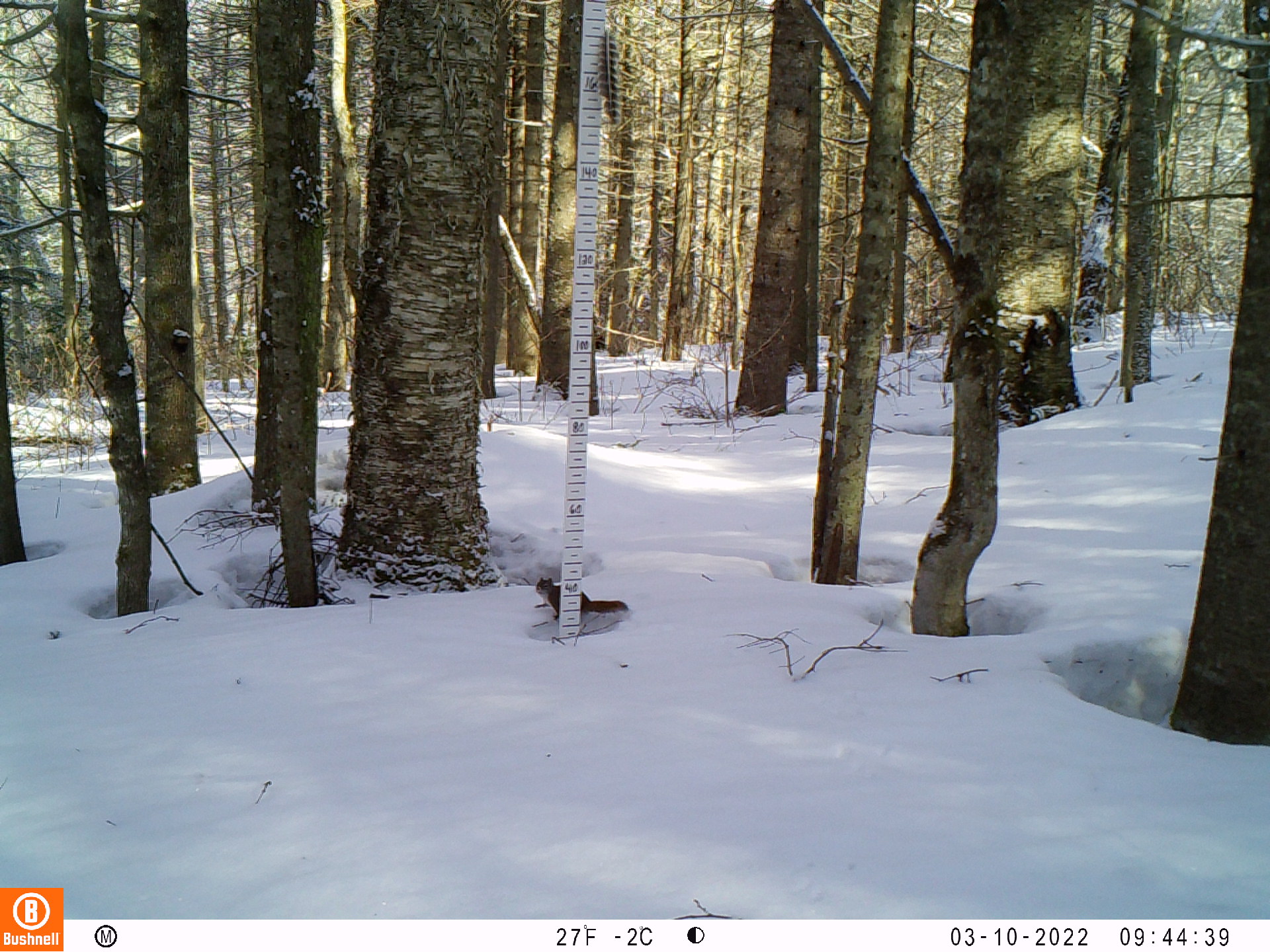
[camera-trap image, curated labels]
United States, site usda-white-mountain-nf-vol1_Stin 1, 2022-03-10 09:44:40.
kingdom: Animalia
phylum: Chordata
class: Mammalia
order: Rodentia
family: Sciuridae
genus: Tamiasciurus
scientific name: Tamiasciurus hudsonicus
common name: red squirrel